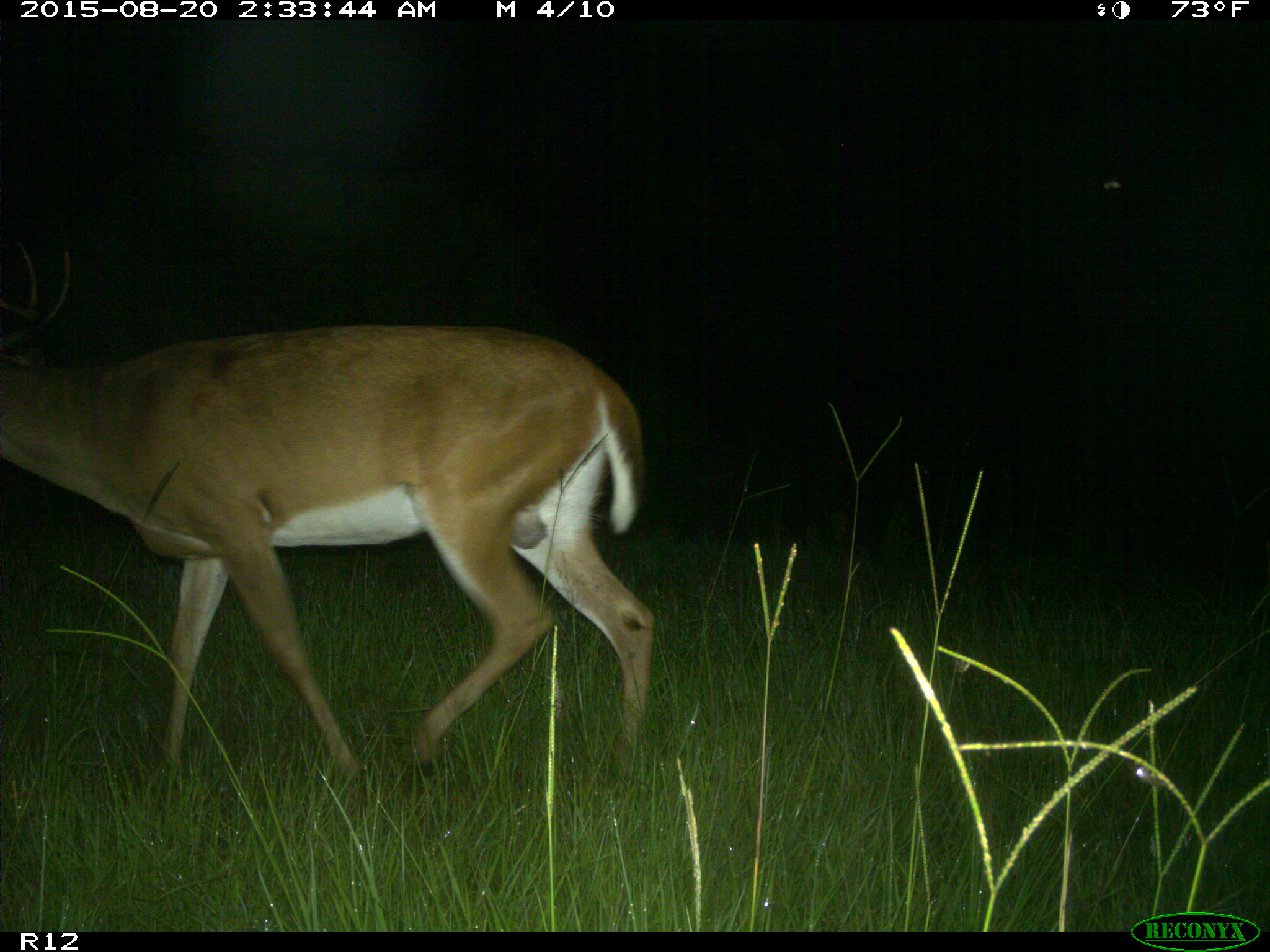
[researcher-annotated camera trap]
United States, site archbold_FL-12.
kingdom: Animalia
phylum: Chordata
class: Mammalia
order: Artiodactyla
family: Cervidae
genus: Odocoileus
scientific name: Odocoileus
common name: deer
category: unidentified deer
Unidentified deer (deer) (Odocoileus).